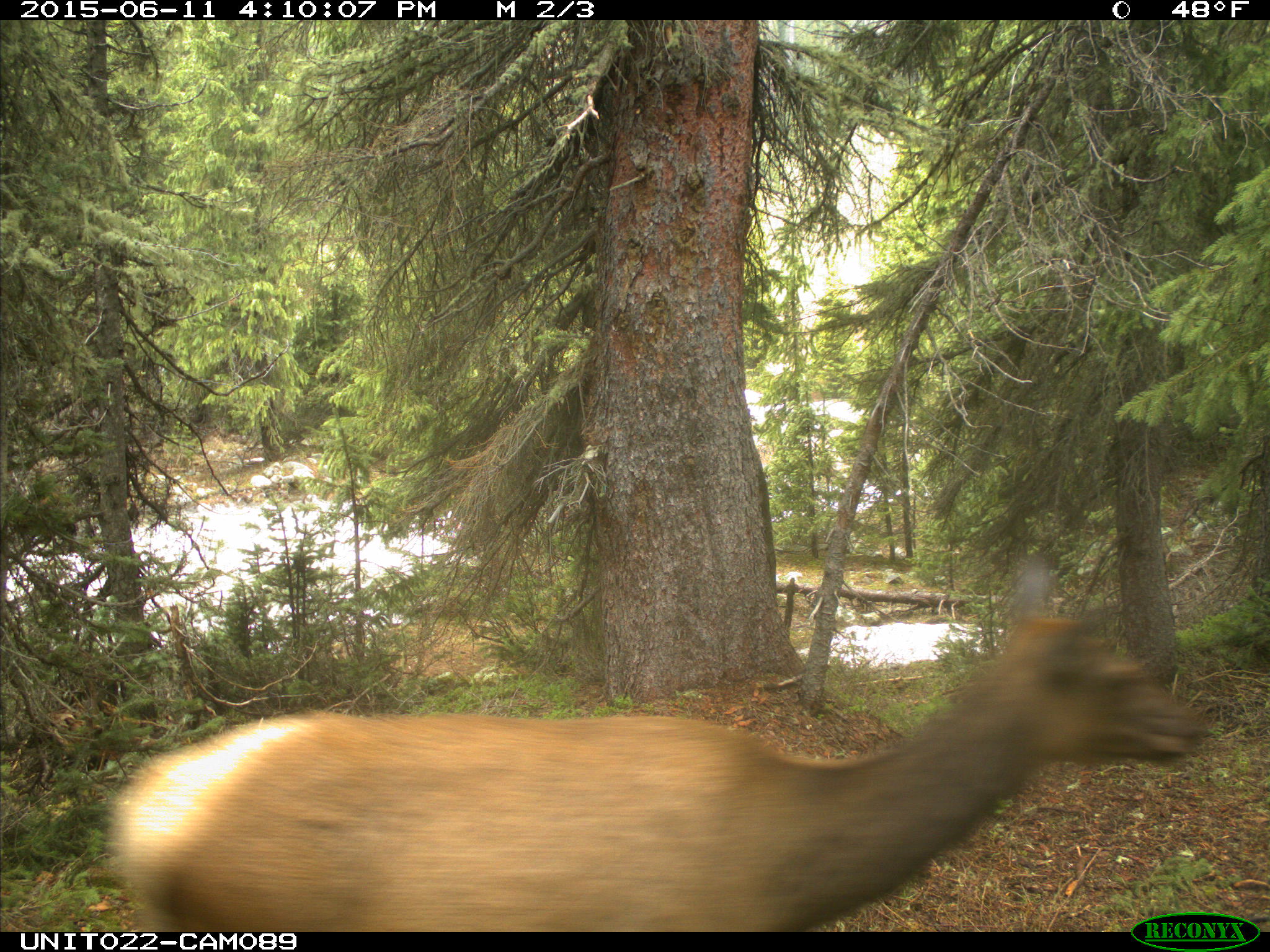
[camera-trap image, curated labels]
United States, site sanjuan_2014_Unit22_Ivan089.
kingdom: Animalia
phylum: Chordata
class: Mammalia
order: Artiodactyla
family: Cervidae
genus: Cervus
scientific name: Cervus elaphus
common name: red deer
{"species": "Cervus elaphus (red deer)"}